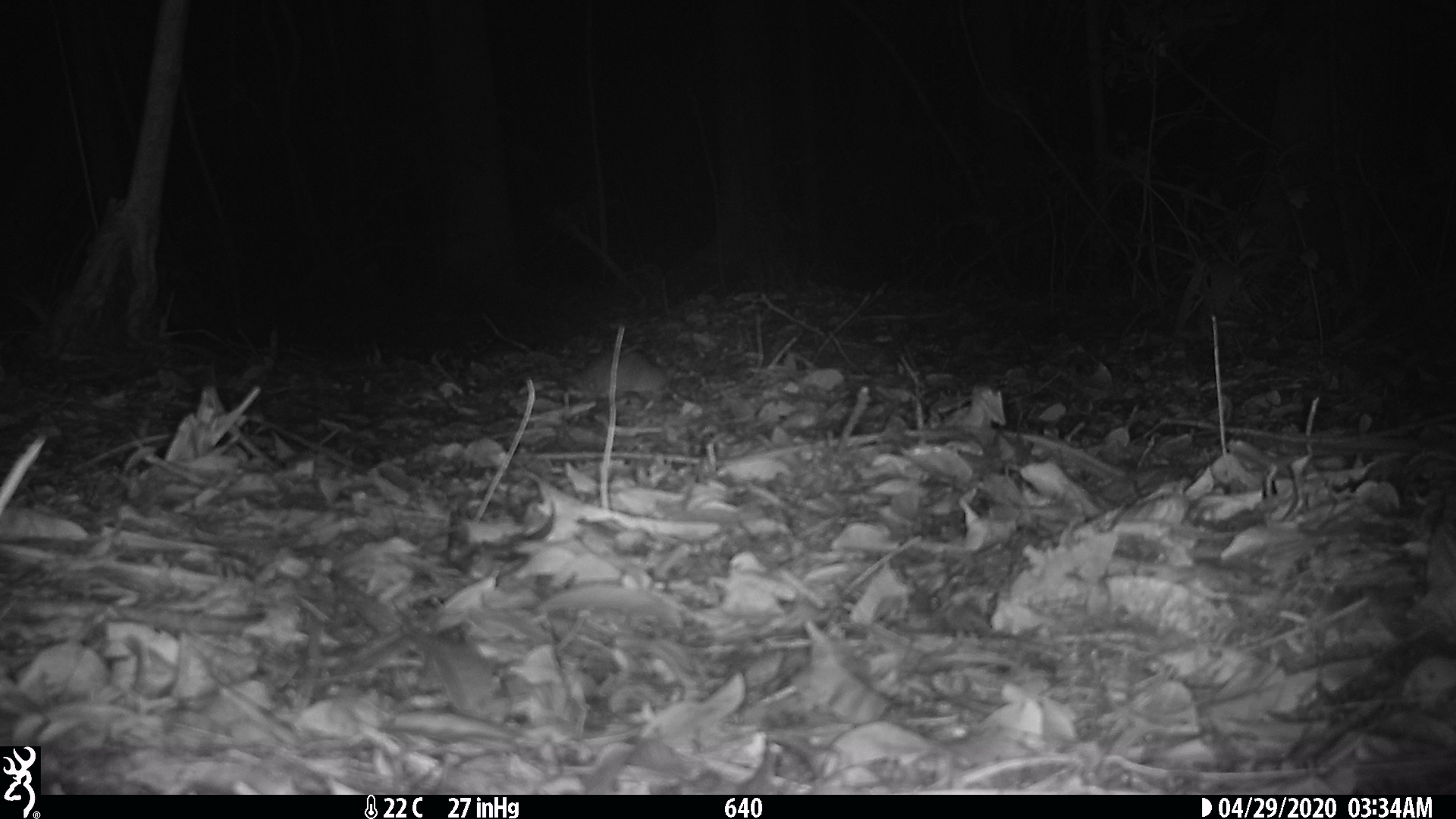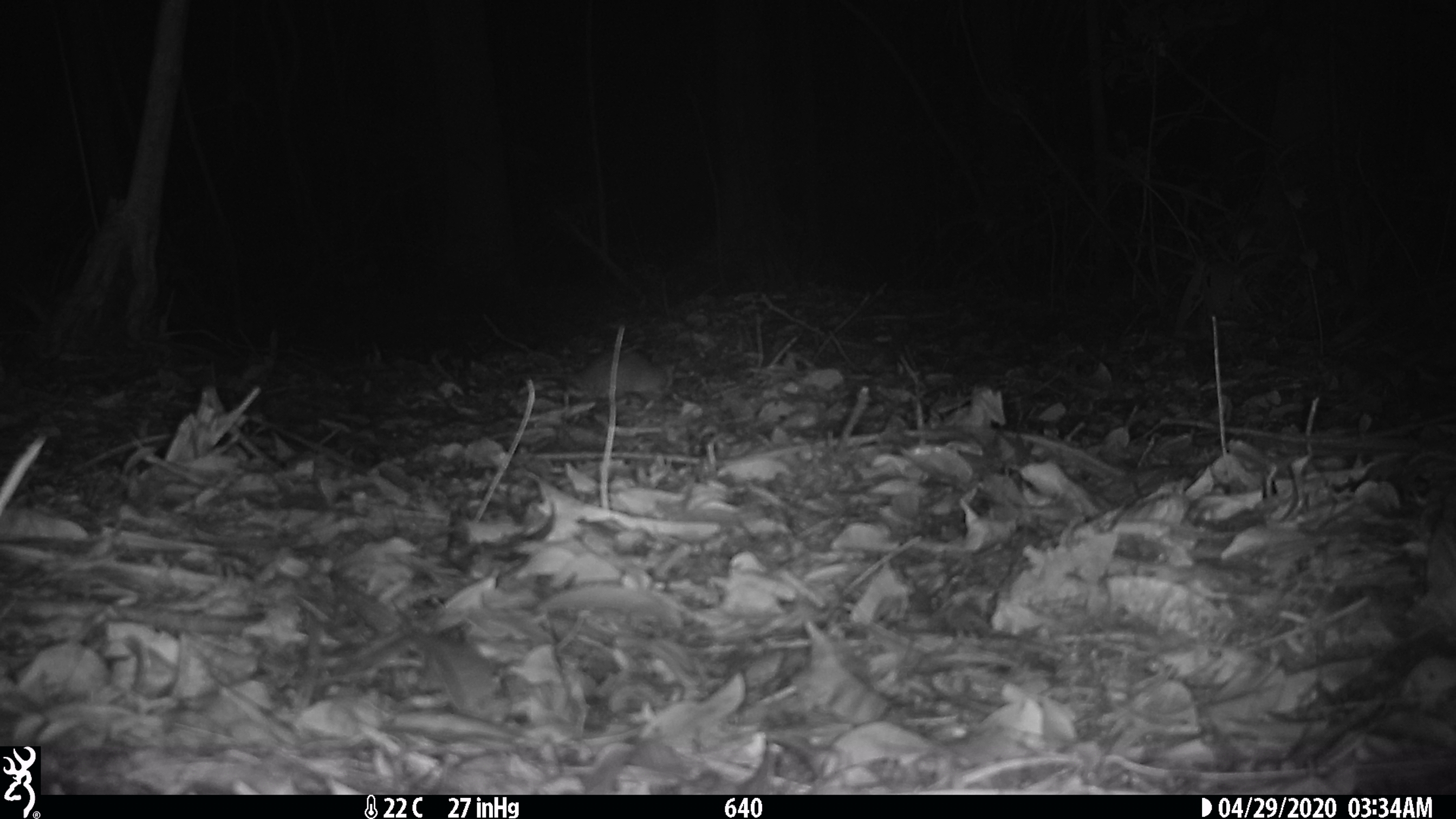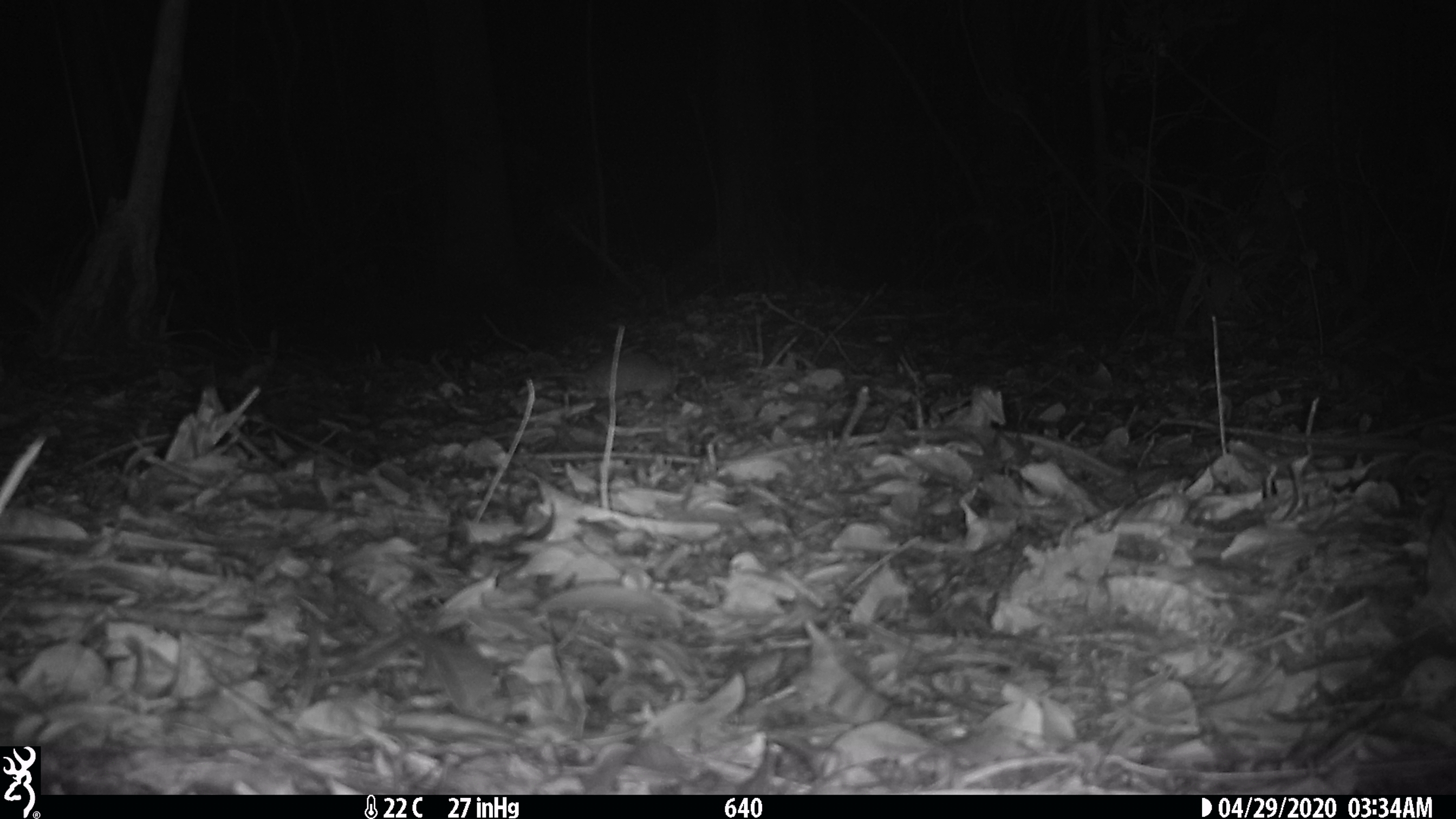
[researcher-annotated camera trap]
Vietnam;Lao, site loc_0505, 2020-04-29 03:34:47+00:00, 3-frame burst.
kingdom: Animalia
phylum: Chordata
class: Mammalia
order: Rodentia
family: Muridae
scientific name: Muridae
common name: old-world mice and rats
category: unidentified murid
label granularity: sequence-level